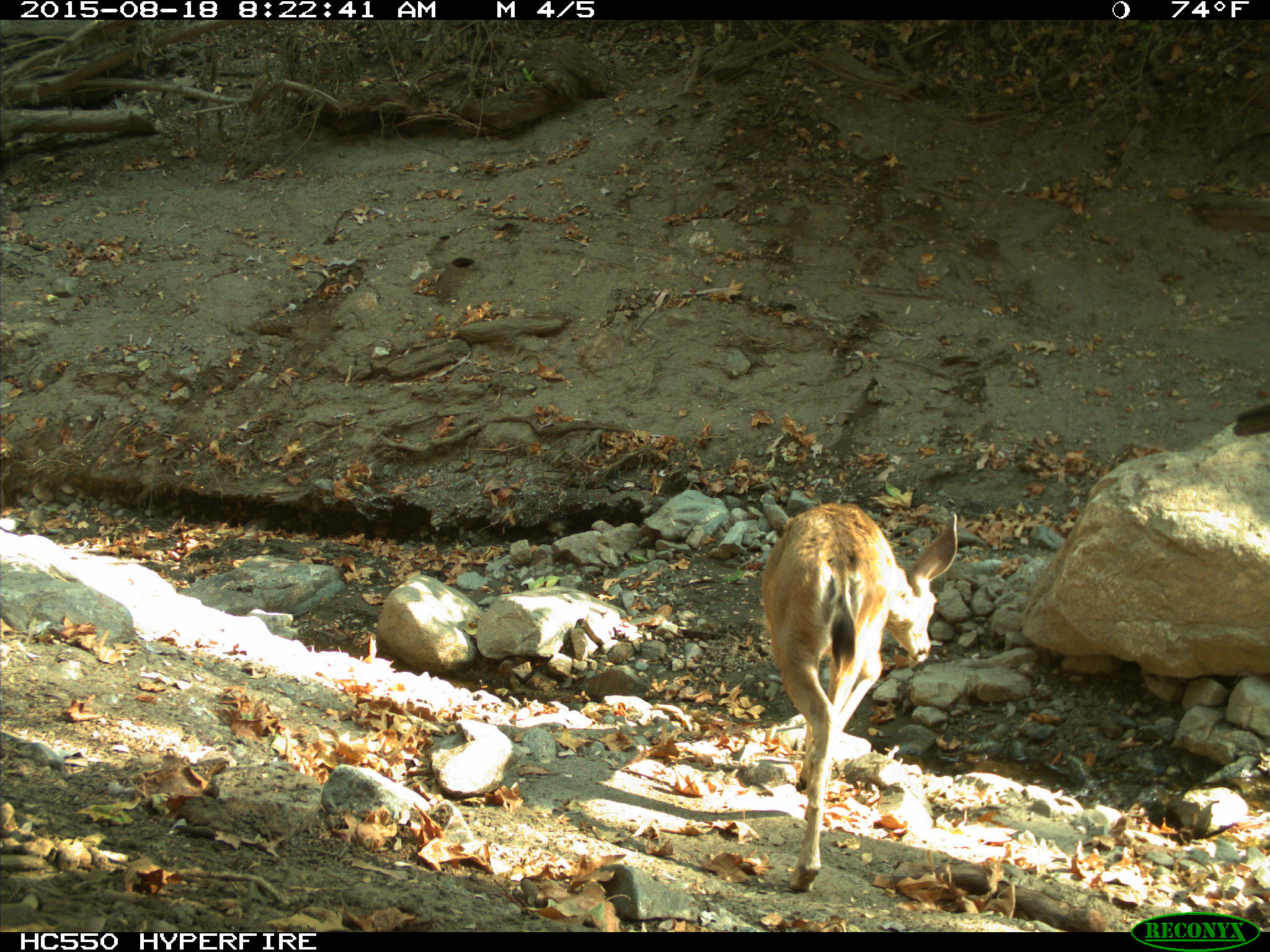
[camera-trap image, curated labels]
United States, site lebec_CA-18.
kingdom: Animalia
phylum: Chordata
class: Mammalia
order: Artiodactyla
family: Cervidae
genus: Odocoileus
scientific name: Odocoileus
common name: deer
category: unidentified deer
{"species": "unidentified deer (deer) (Odocoileus)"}